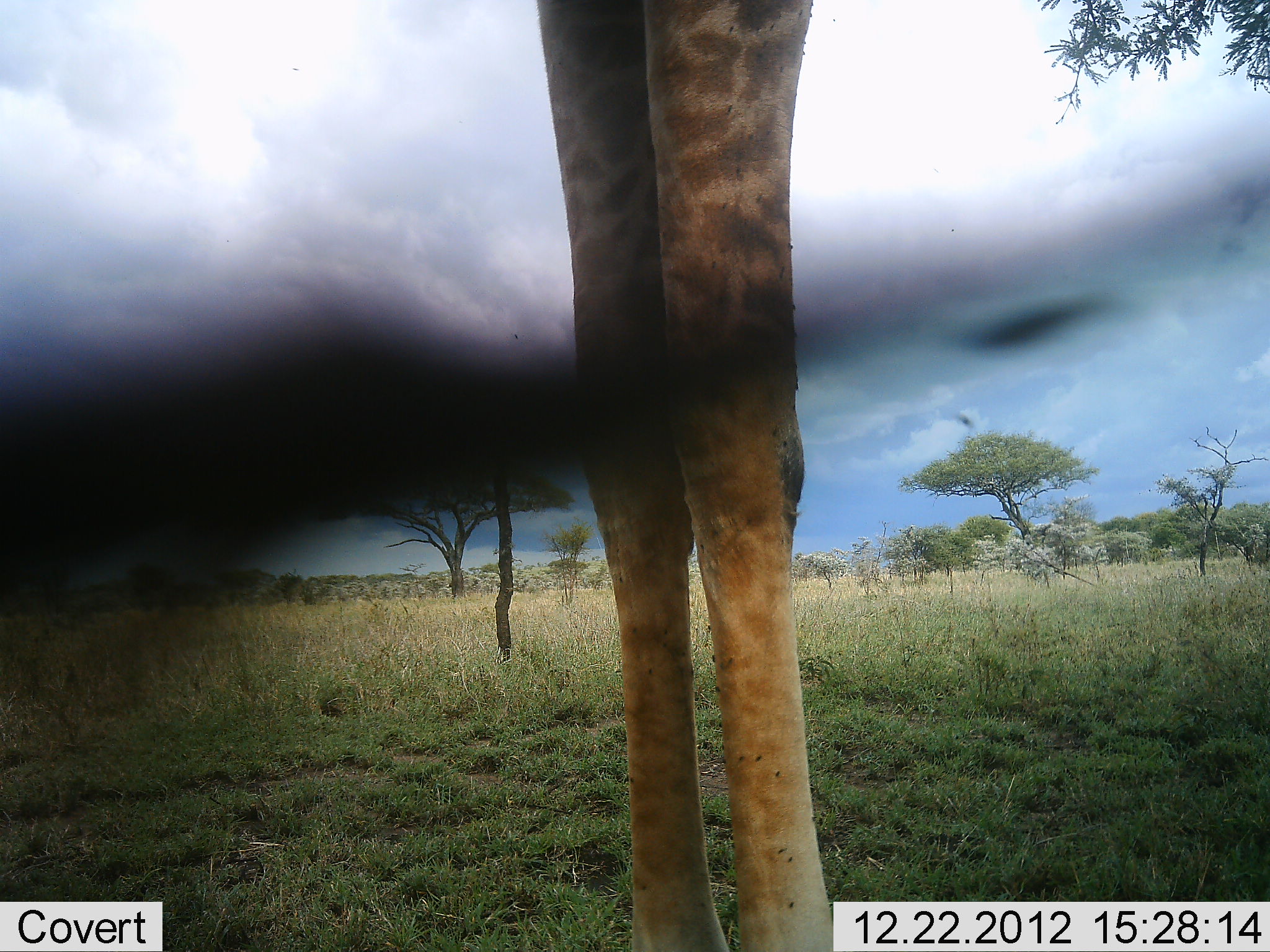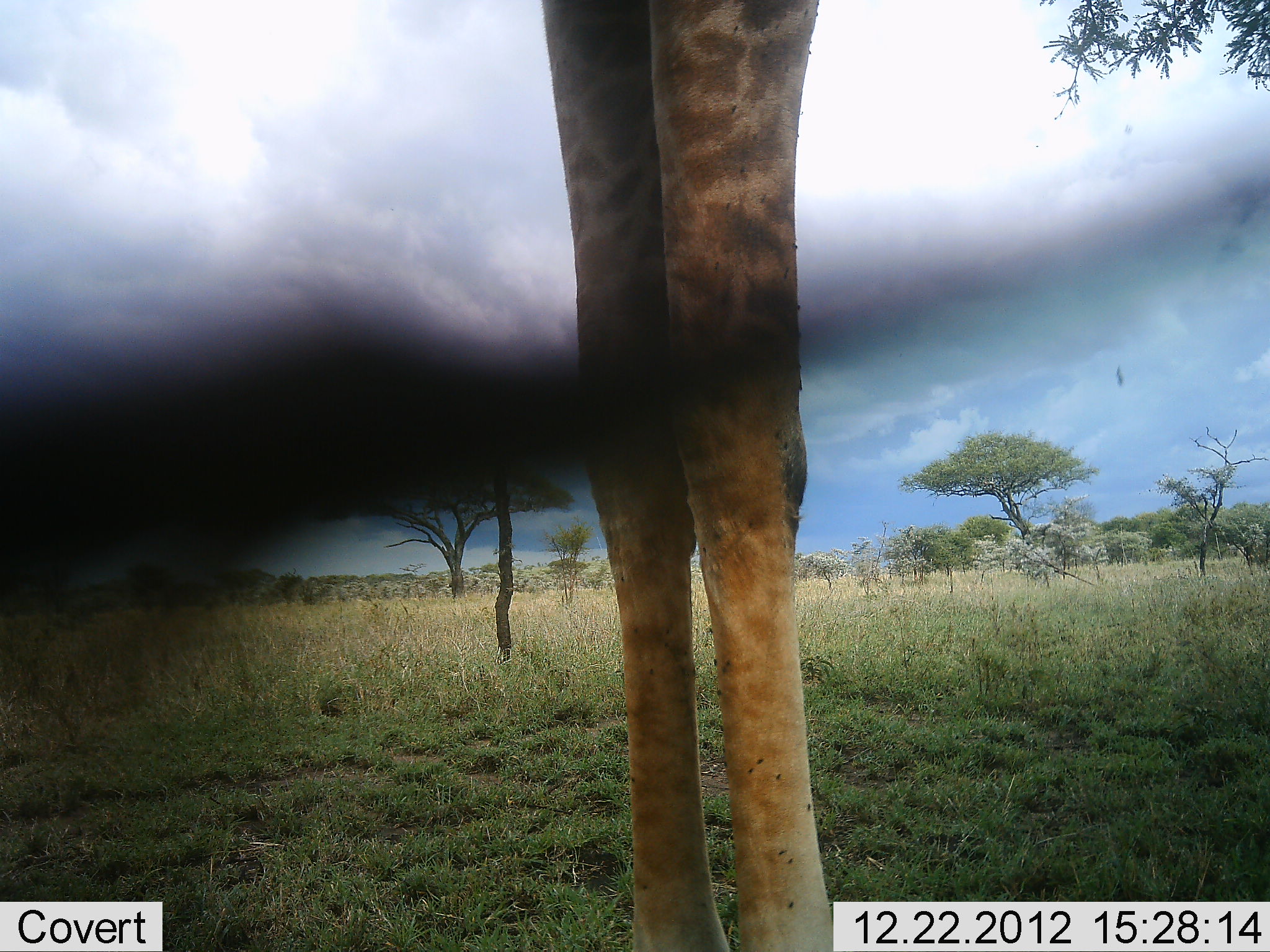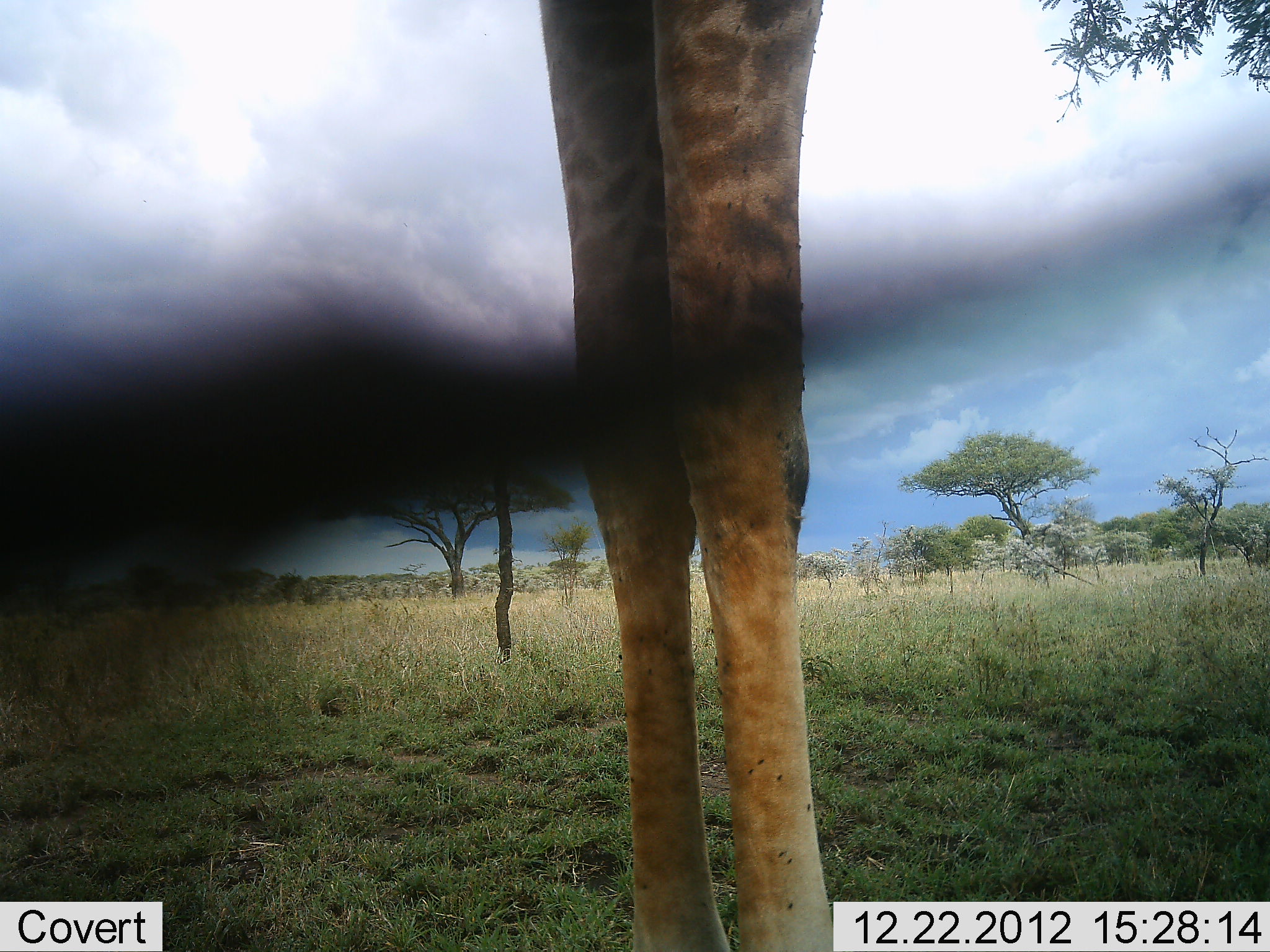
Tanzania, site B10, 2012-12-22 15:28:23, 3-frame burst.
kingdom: Animalia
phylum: Chordata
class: Mammalia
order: Artiodactyla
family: Giraffidae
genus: Giraffa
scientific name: Giraffa camelopardalis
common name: giraffe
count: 1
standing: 96%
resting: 0%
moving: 0%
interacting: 0%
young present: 0%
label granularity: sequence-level